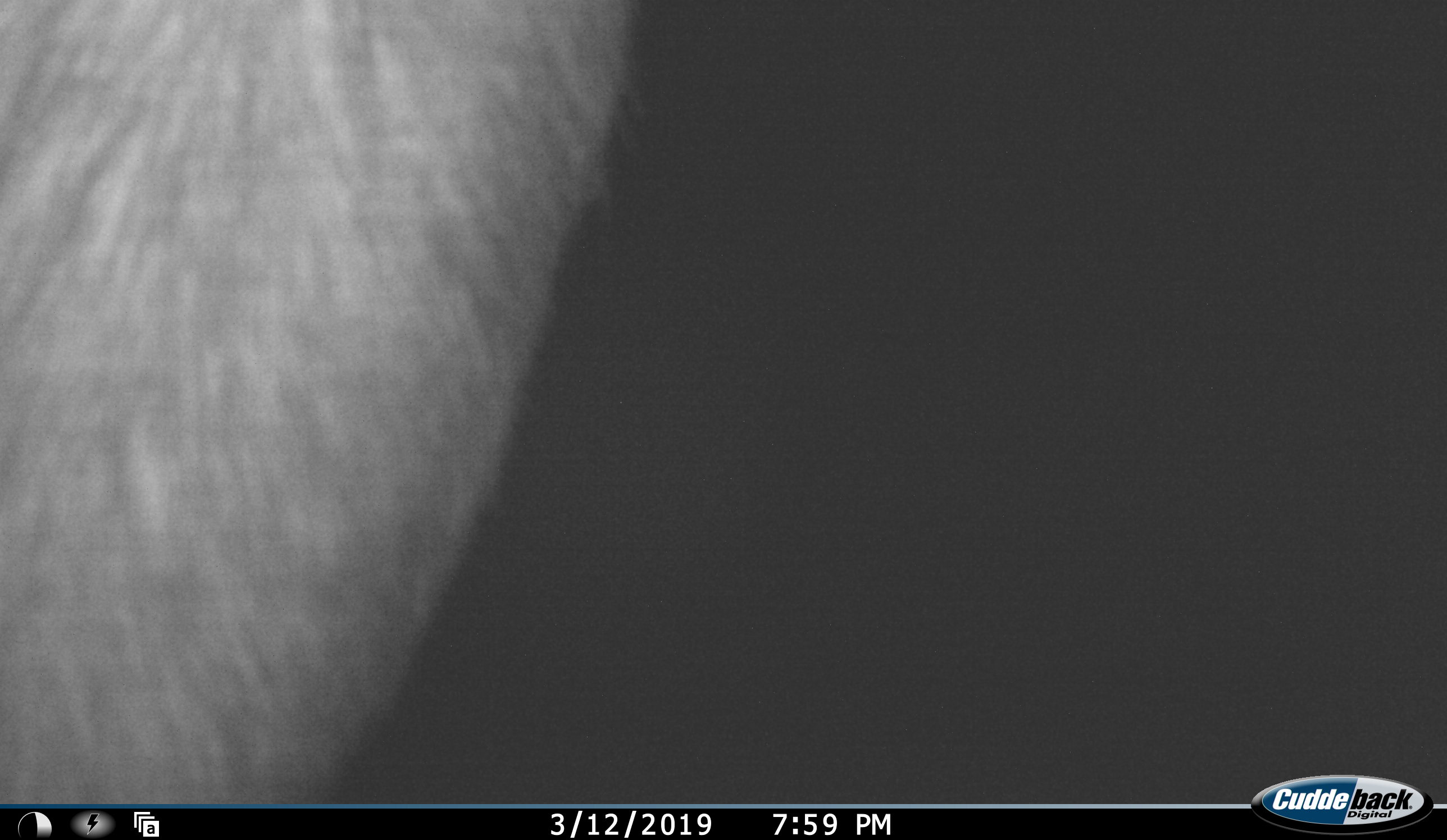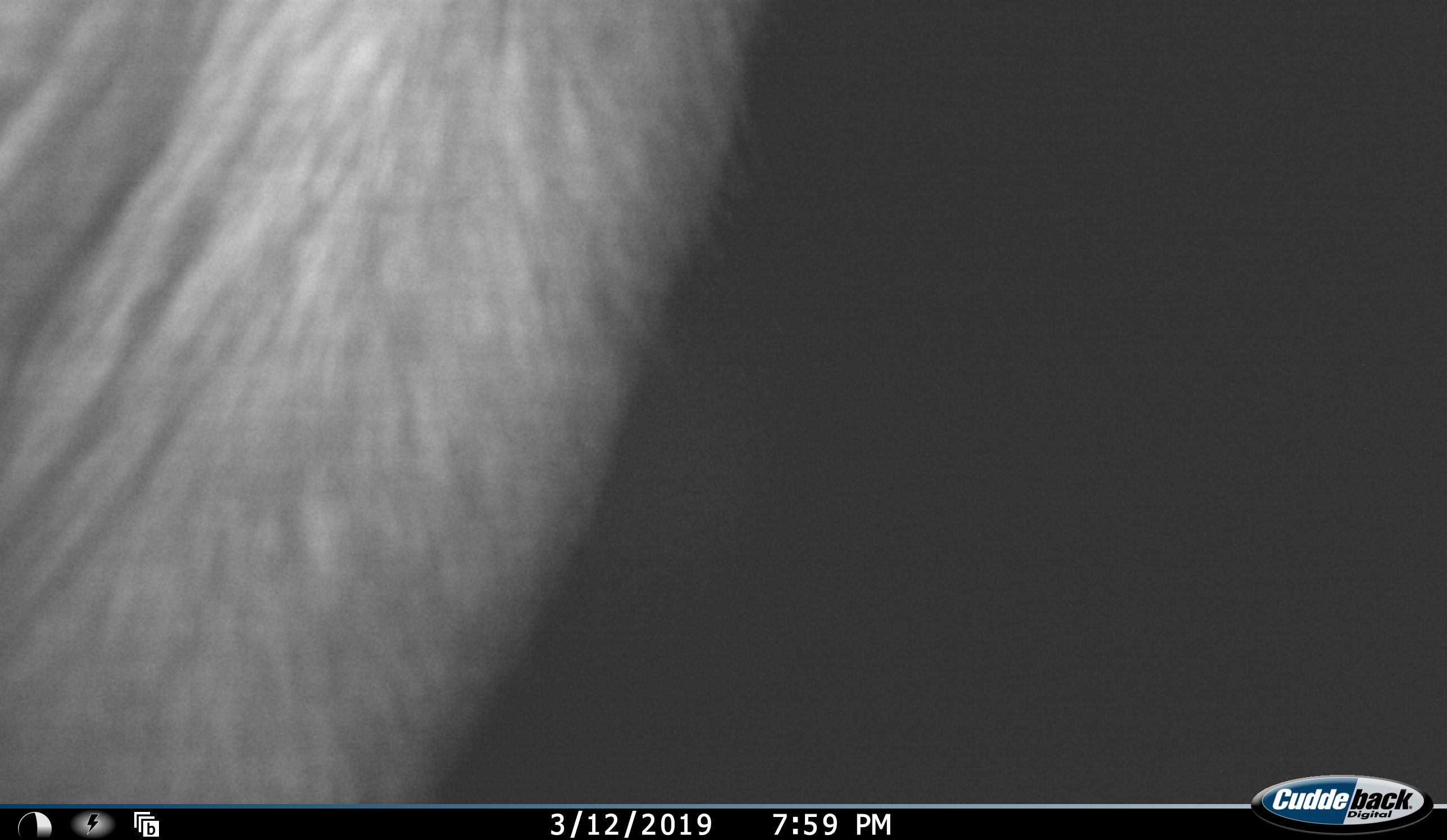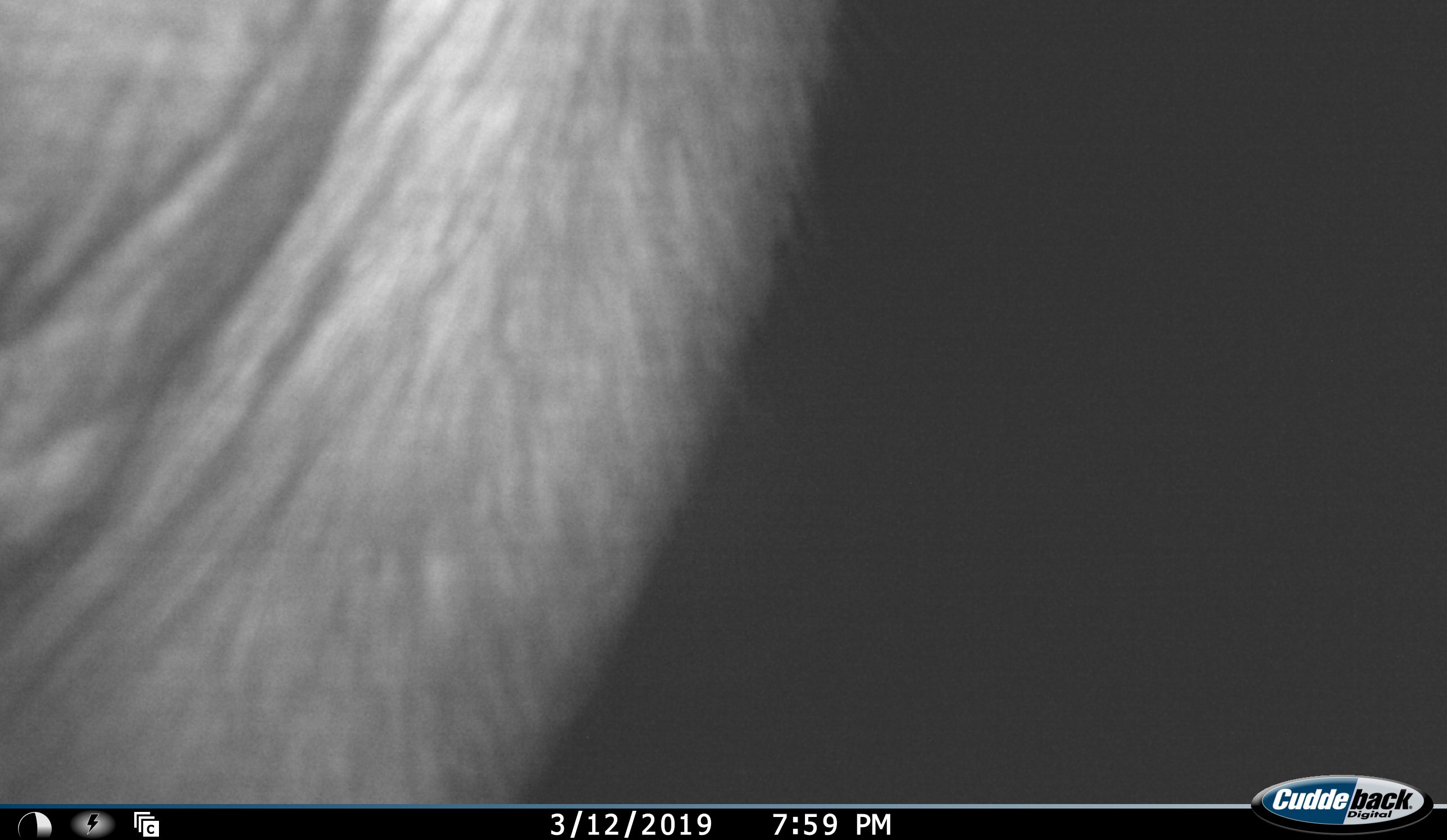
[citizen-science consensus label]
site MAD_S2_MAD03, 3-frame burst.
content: unidentified animal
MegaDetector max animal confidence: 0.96